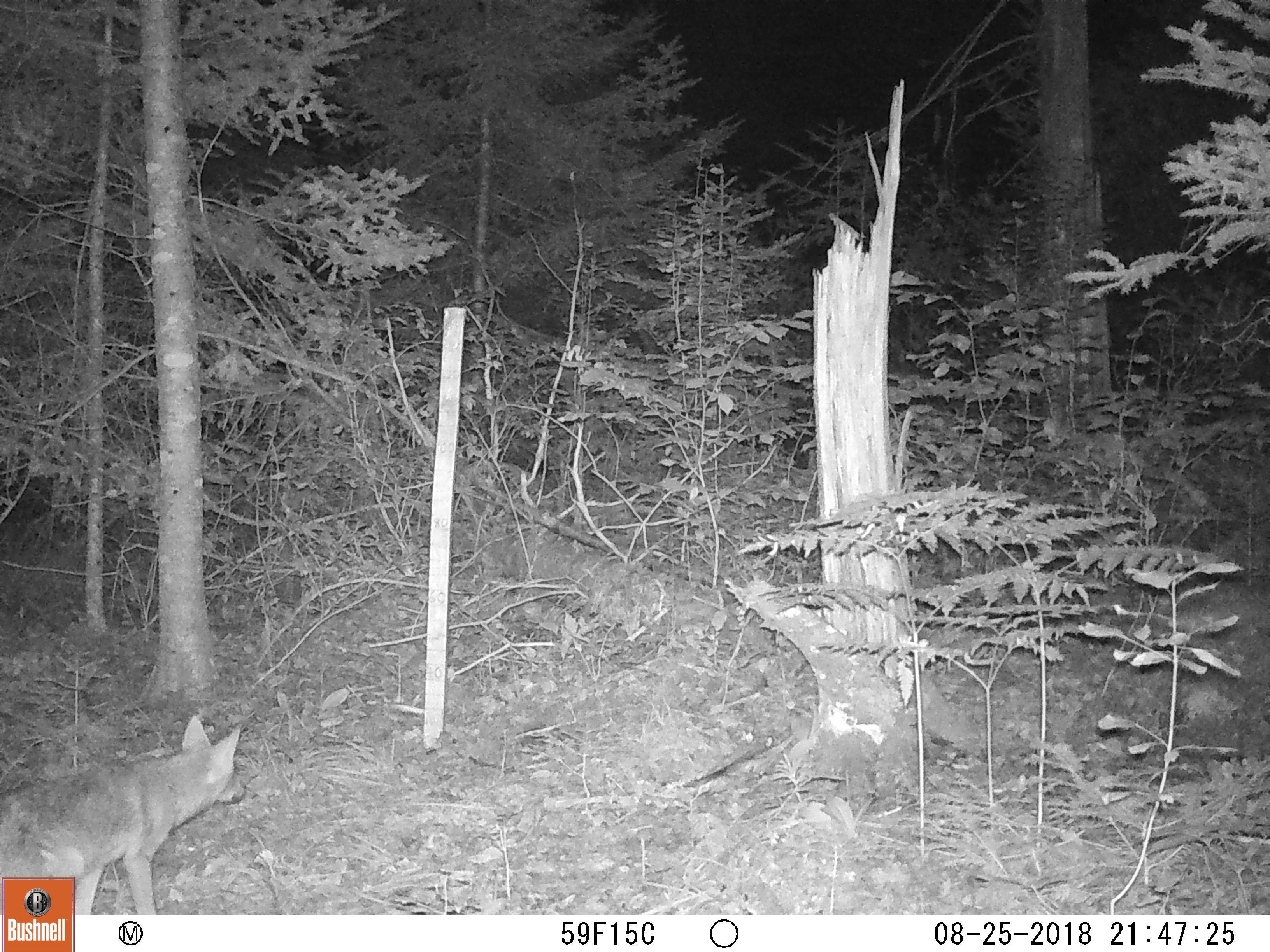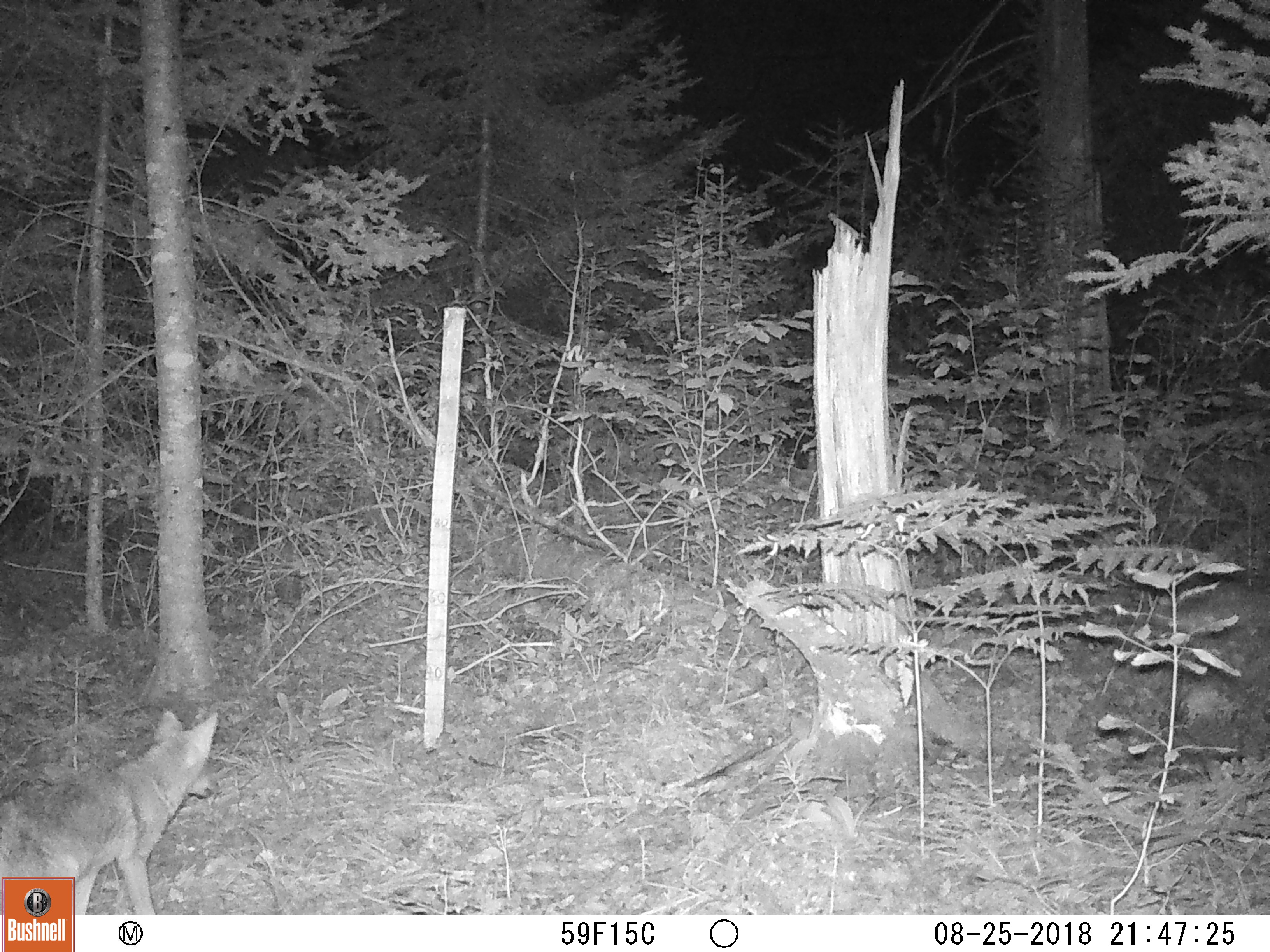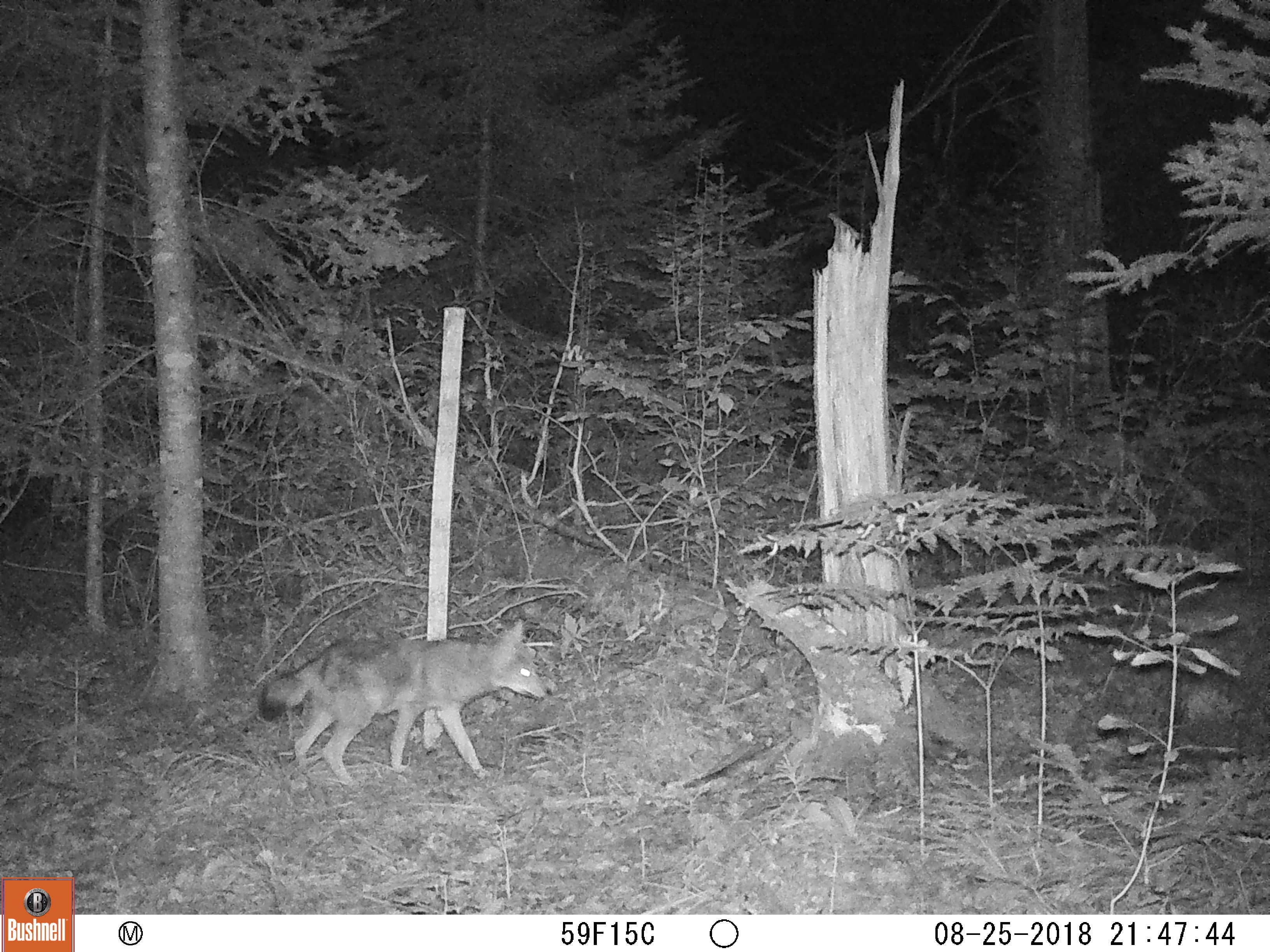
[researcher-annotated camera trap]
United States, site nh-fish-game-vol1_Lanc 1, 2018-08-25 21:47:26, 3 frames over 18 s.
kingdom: Animalia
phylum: Chordata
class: Mammalia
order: Carnivora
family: Canidae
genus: Canis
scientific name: Canis latrans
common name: coyote